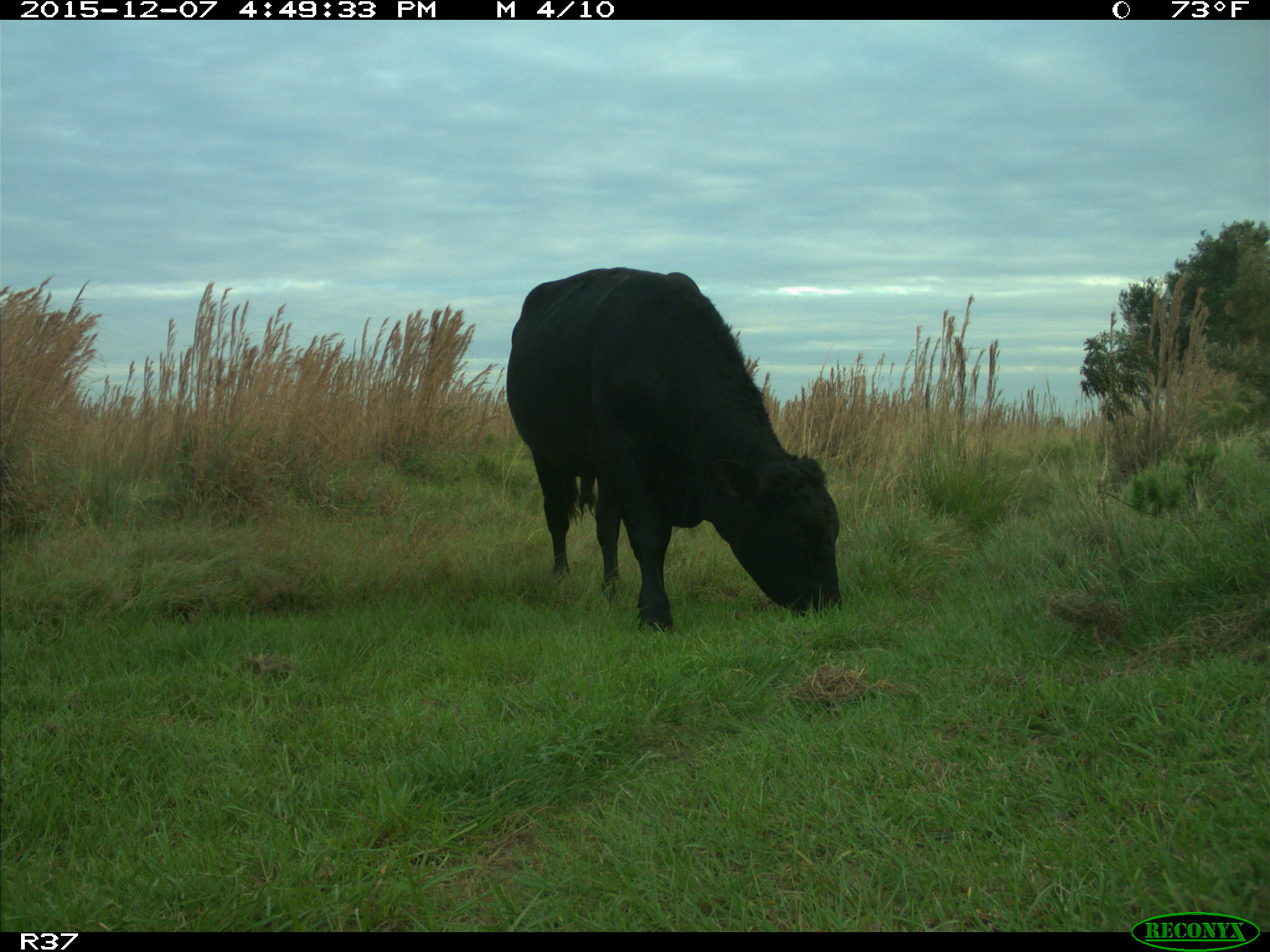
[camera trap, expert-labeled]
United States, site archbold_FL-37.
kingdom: Animalia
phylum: Chordata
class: Mammalia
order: Artiodactyla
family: Bovidae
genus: Bos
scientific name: Bos taurus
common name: domestic cow